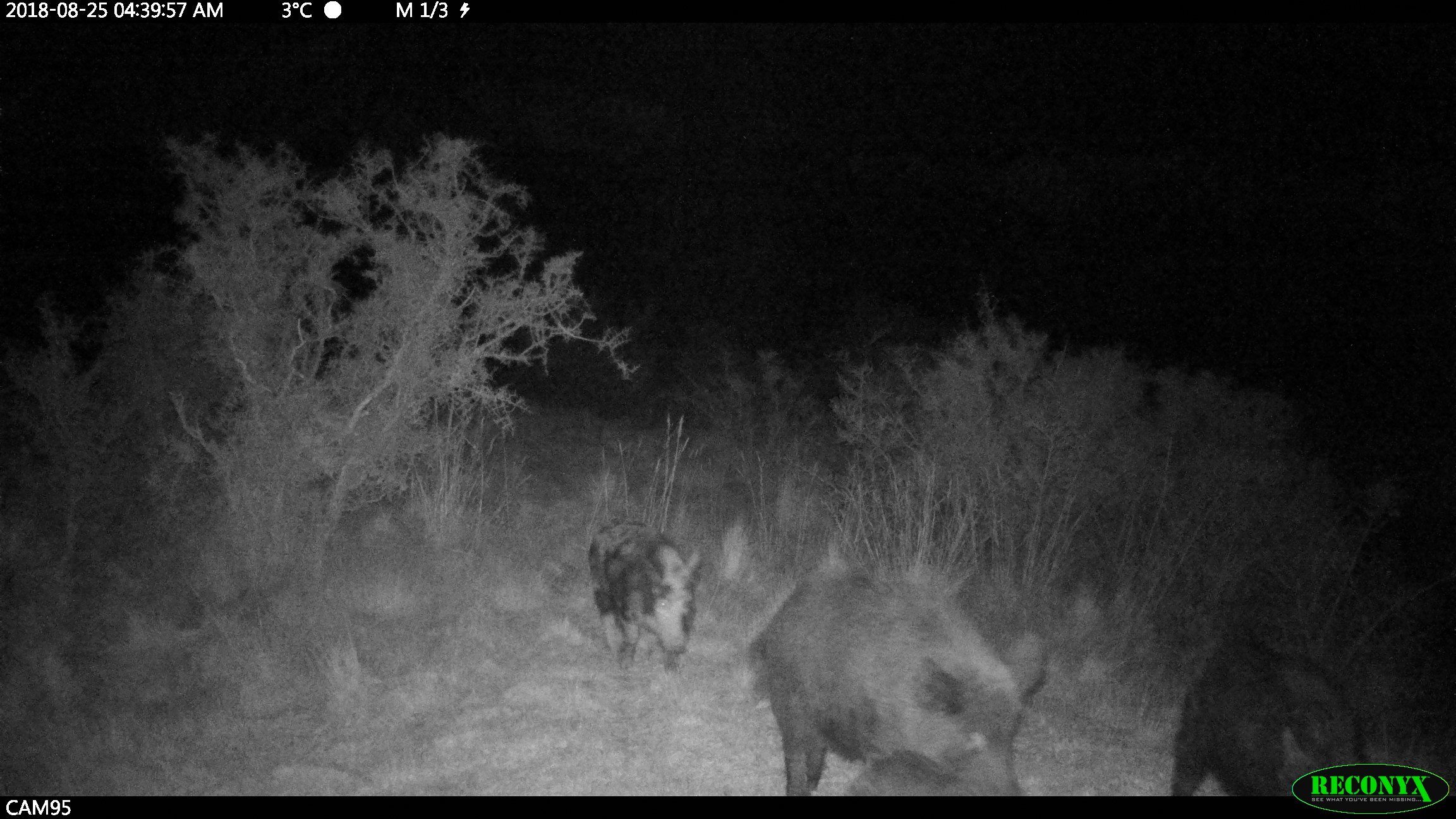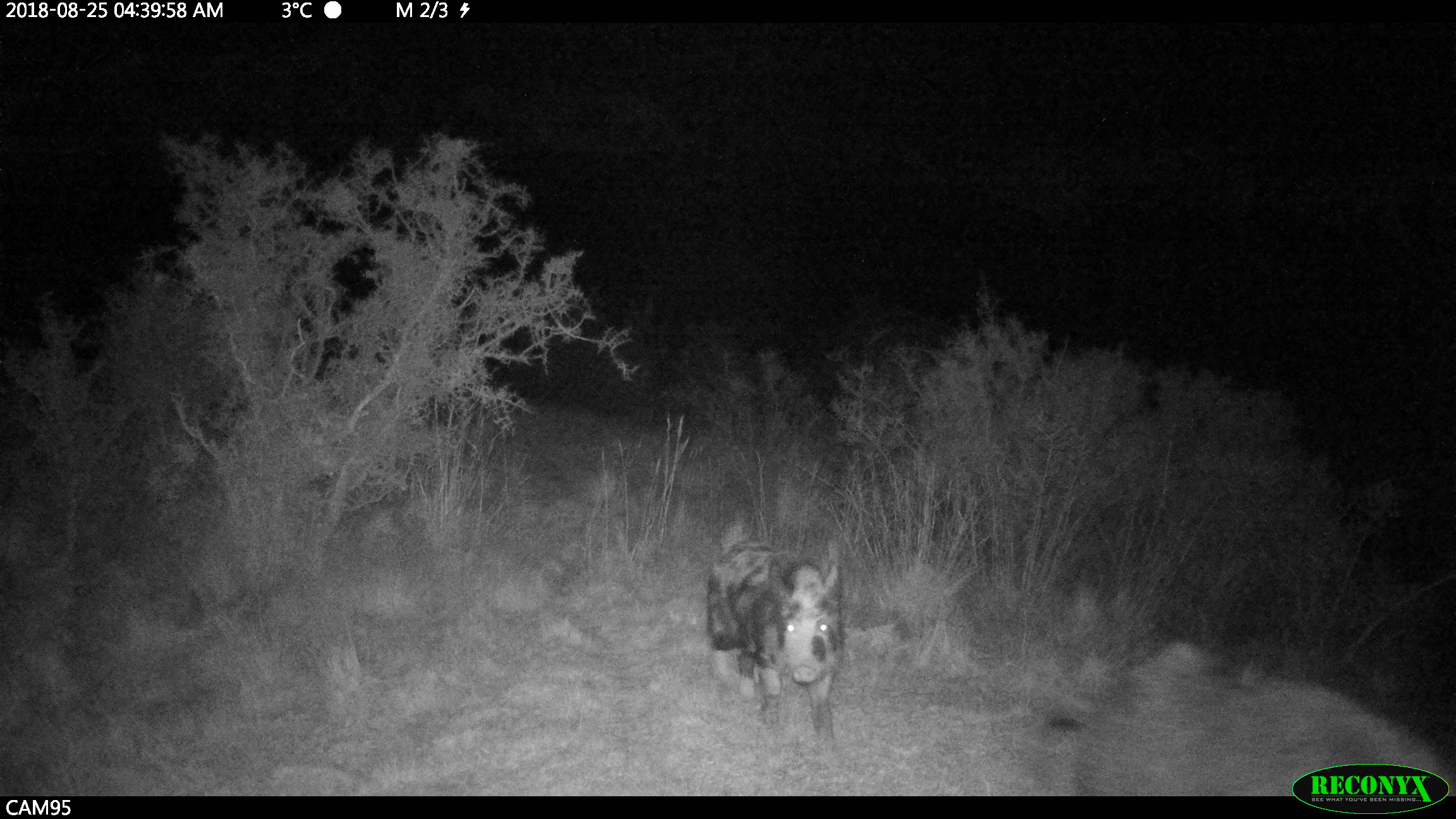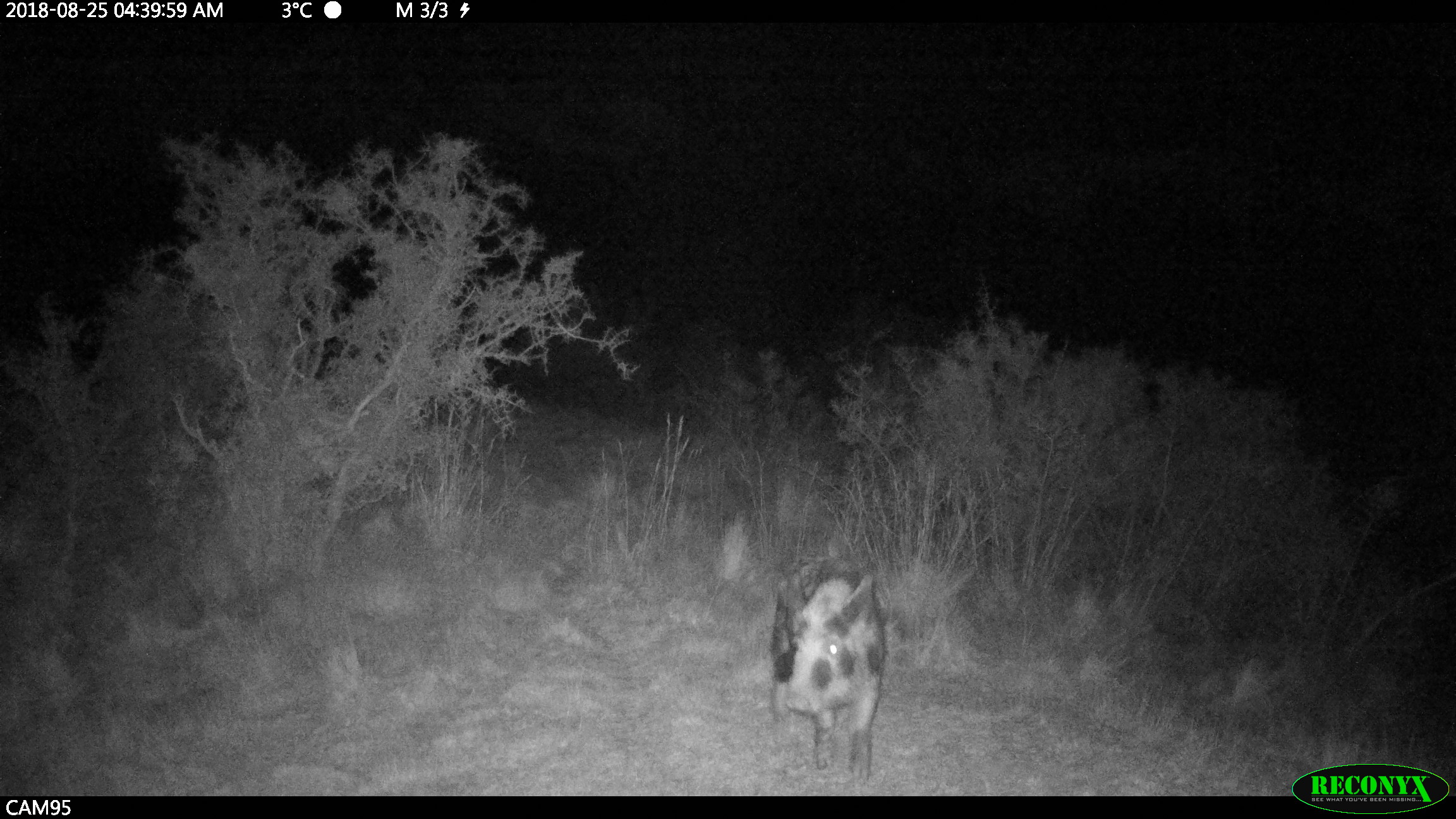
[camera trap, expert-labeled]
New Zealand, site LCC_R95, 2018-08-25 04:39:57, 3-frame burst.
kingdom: Animalia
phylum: Chordata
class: Mammalia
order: Artiodactyla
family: Suidae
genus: Sus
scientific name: Sus scrofa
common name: pig